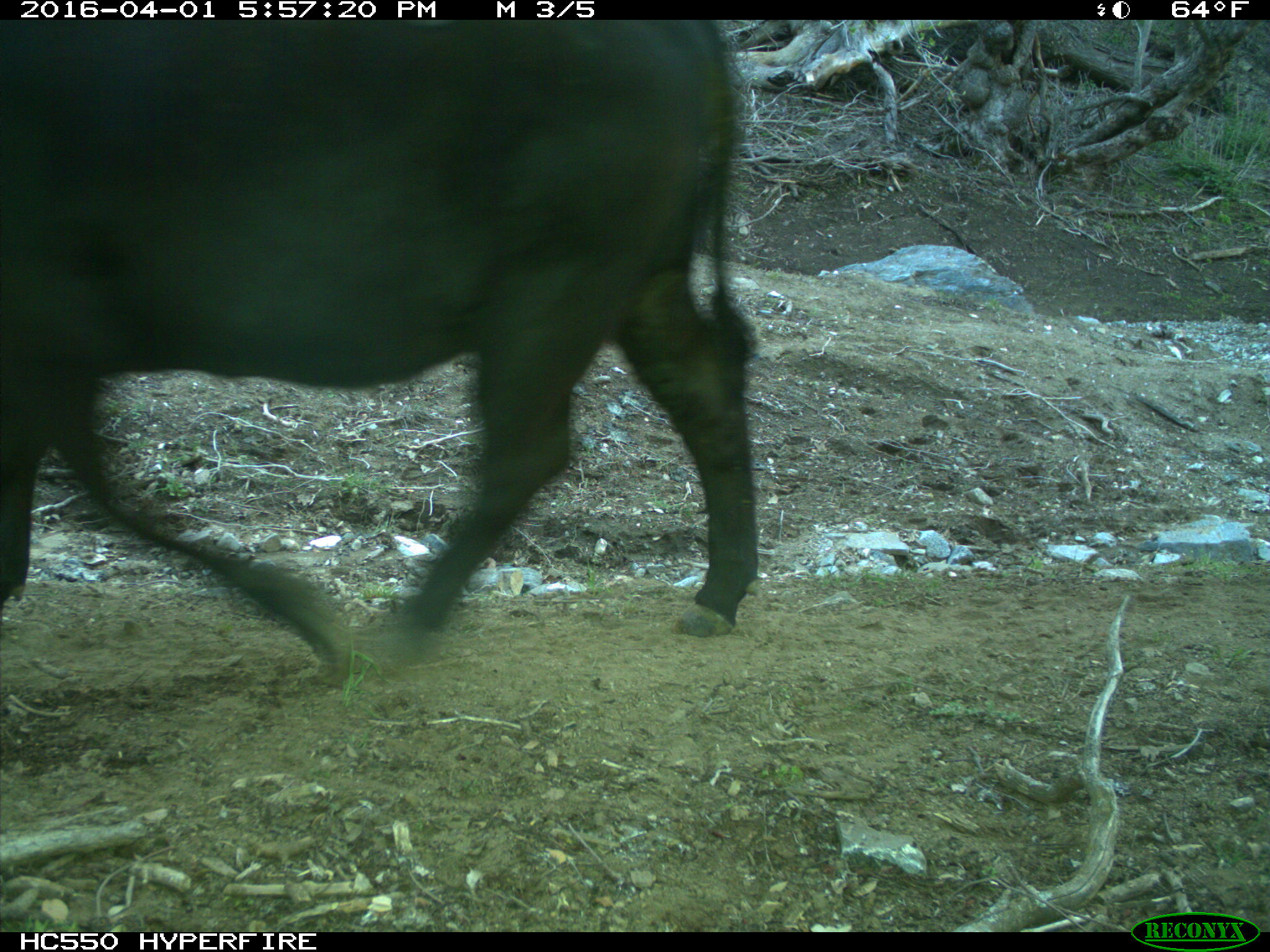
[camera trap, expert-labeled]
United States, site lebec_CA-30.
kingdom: Animalia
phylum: Chordata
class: Mammalia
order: Artiodactyla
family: Bovidae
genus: Bos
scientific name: Bos taurus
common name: domestic cow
Bos taurus (domestic cow).